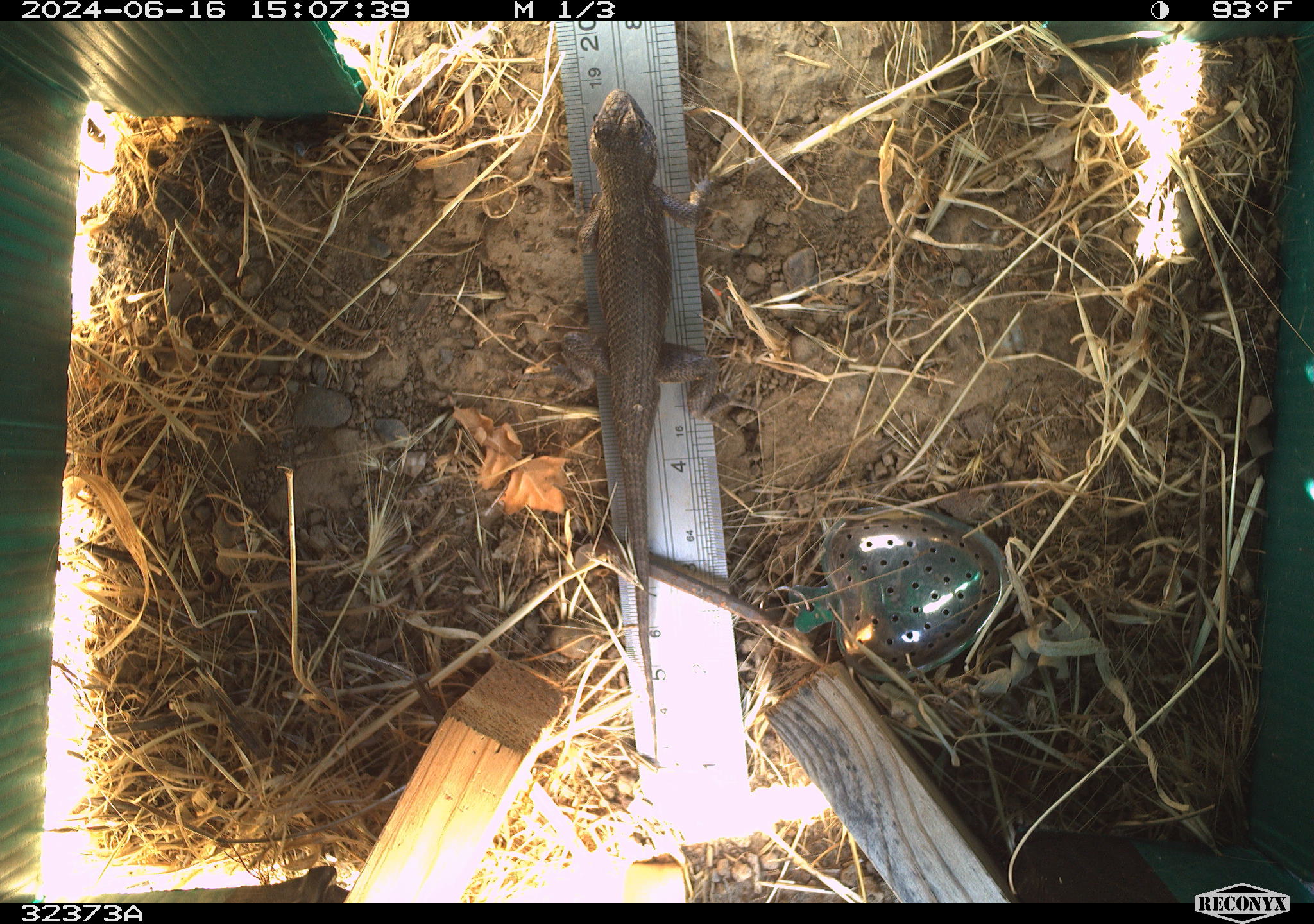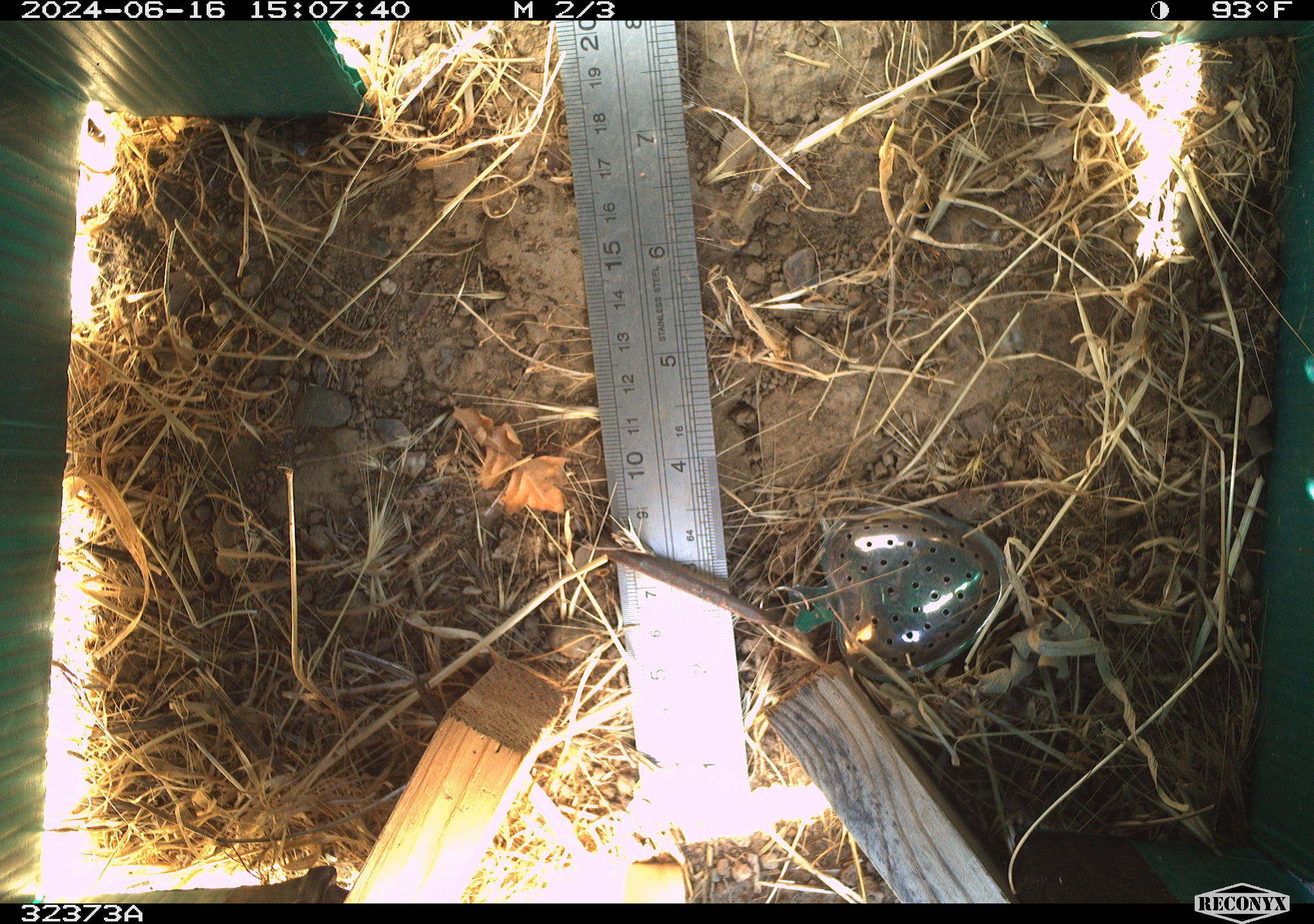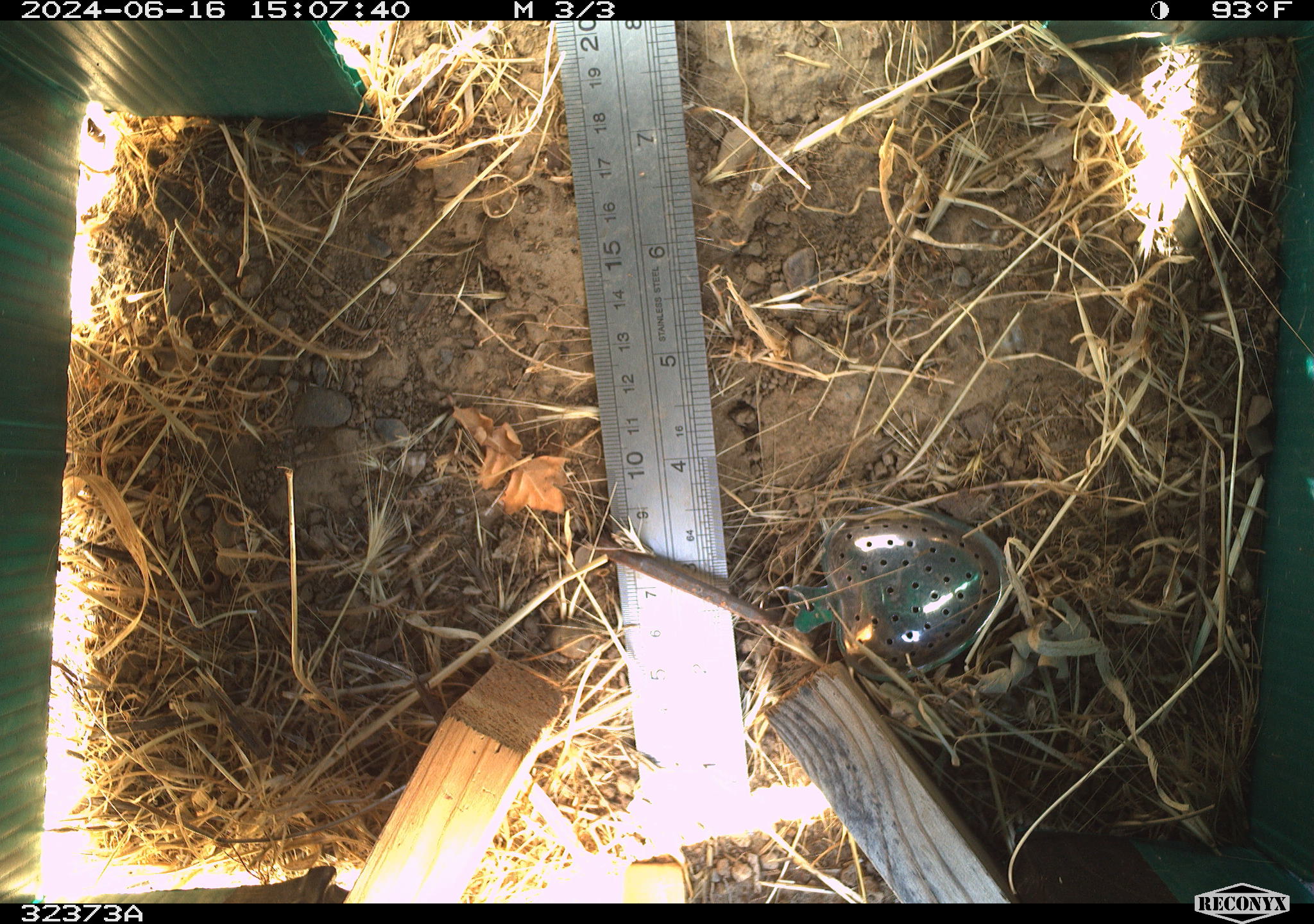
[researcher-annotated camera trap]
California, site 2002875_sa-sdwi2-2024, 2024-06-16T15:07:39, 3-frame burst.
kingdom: Animalia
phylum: Chordata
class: Reptilia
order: Squamata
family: Phrynosomatidae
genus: Sceloporus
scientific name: Sceloporus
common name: spiny lizards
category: sceloporus species